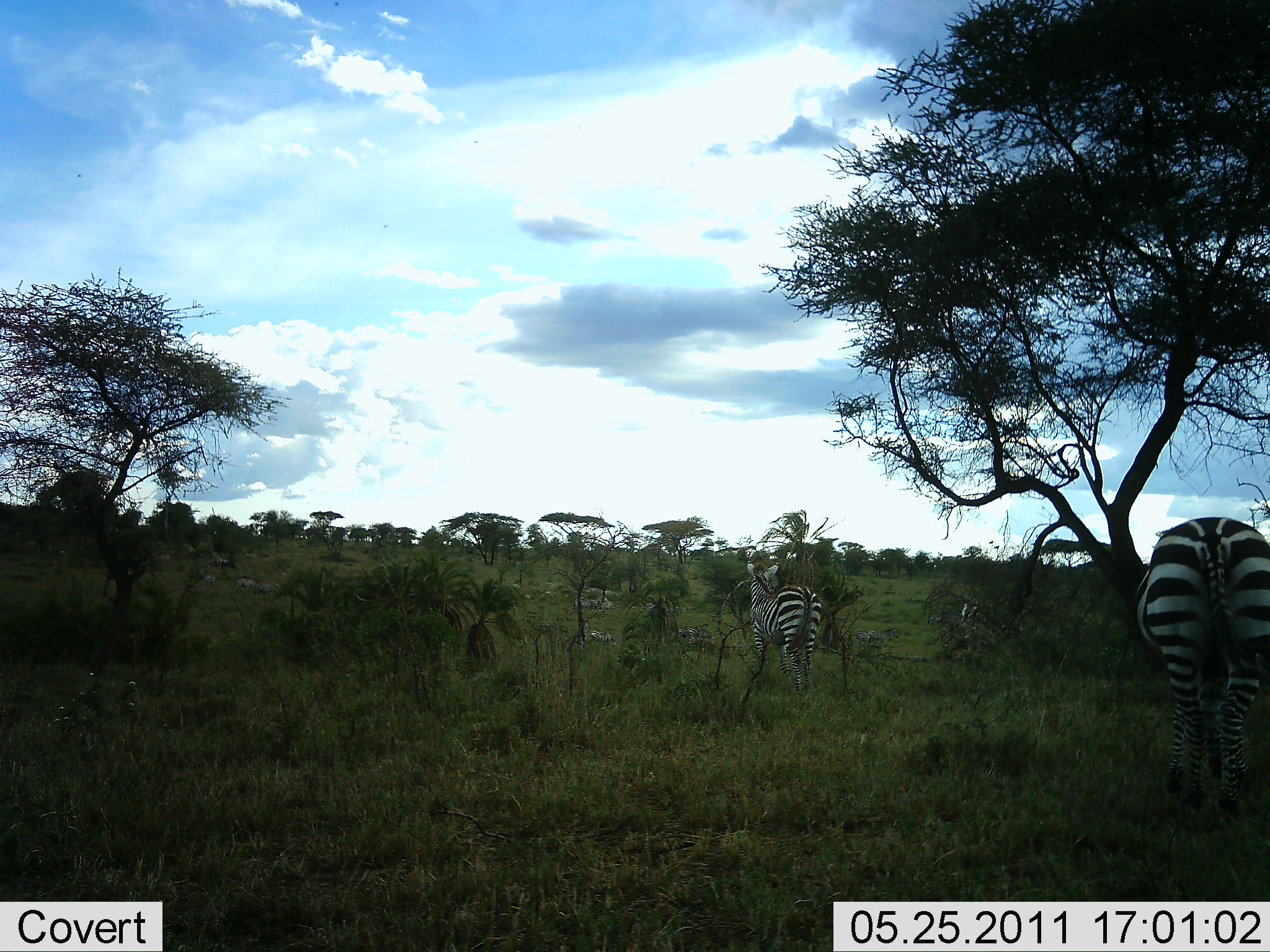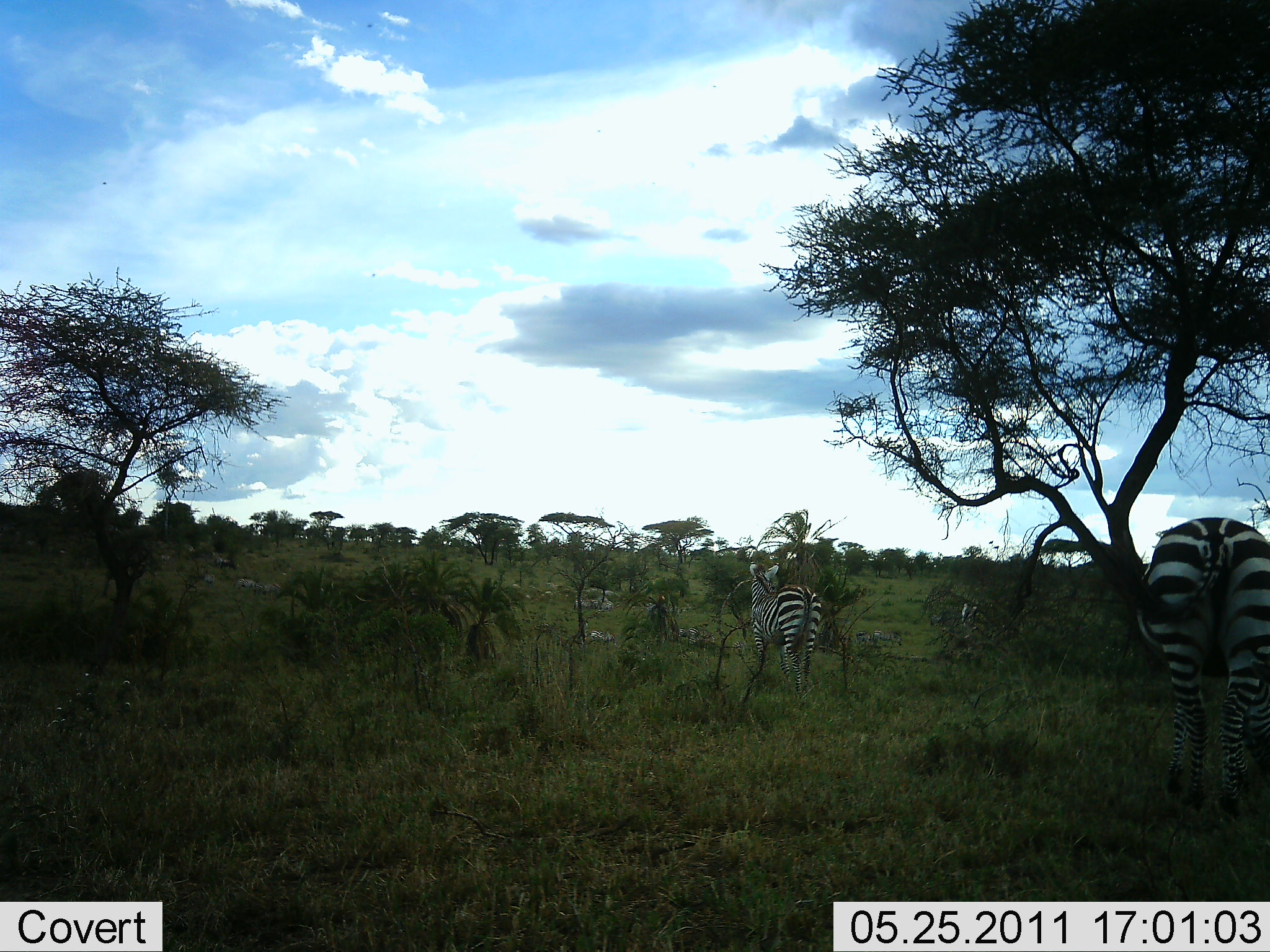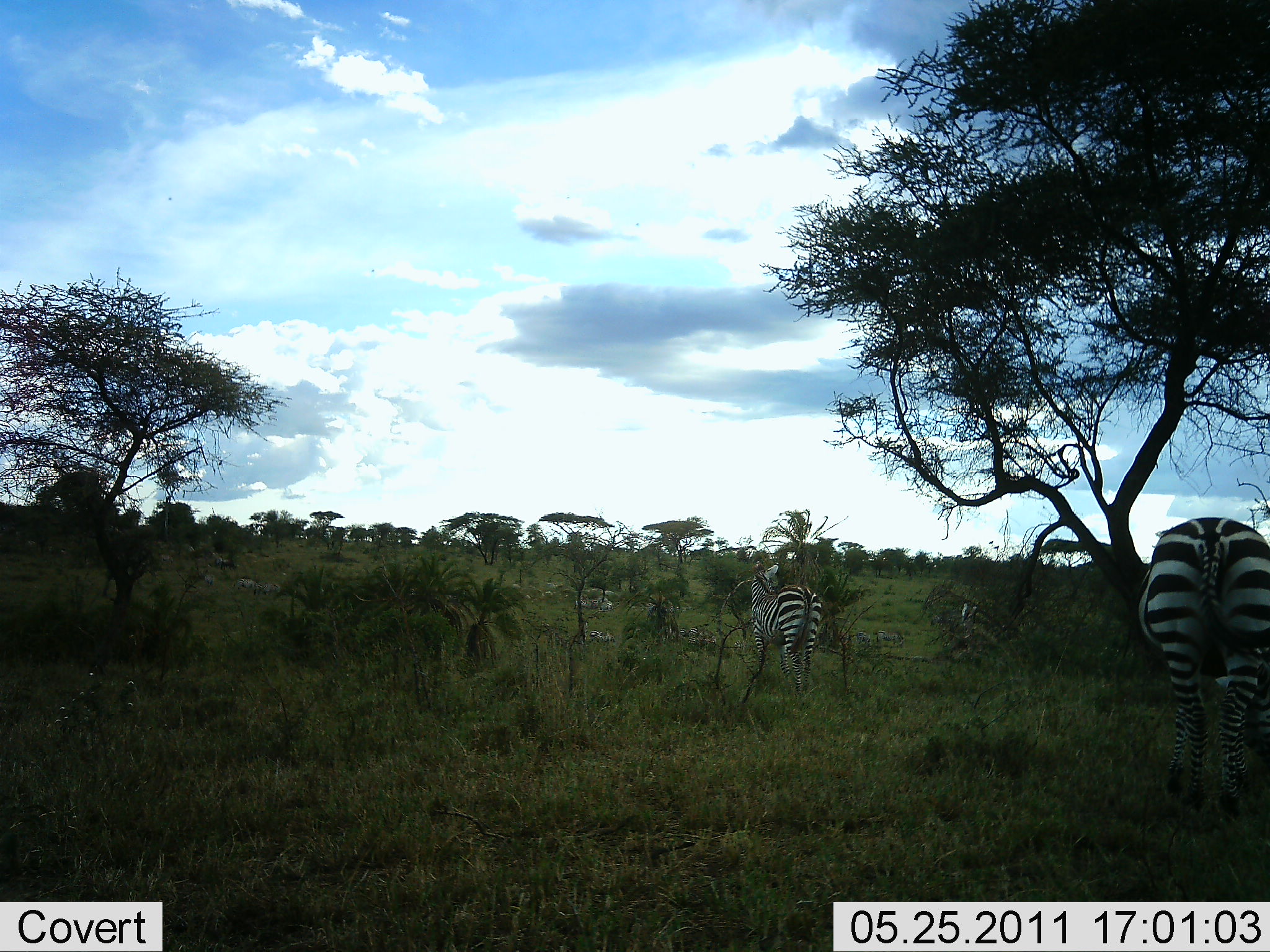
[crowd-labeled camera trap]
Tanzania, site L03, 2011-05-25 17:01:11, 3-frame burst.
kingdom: Animalia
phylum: Chordata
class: Mammalia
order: Perissodactyla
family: Equidae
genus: Equus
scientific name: Equus quagga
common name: plains zebra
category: zebra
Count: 2.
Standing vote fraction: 50%.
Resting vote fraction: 0%.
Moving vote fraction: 25%.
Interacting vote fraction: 0%.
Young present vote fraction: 0%.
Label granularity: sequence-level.